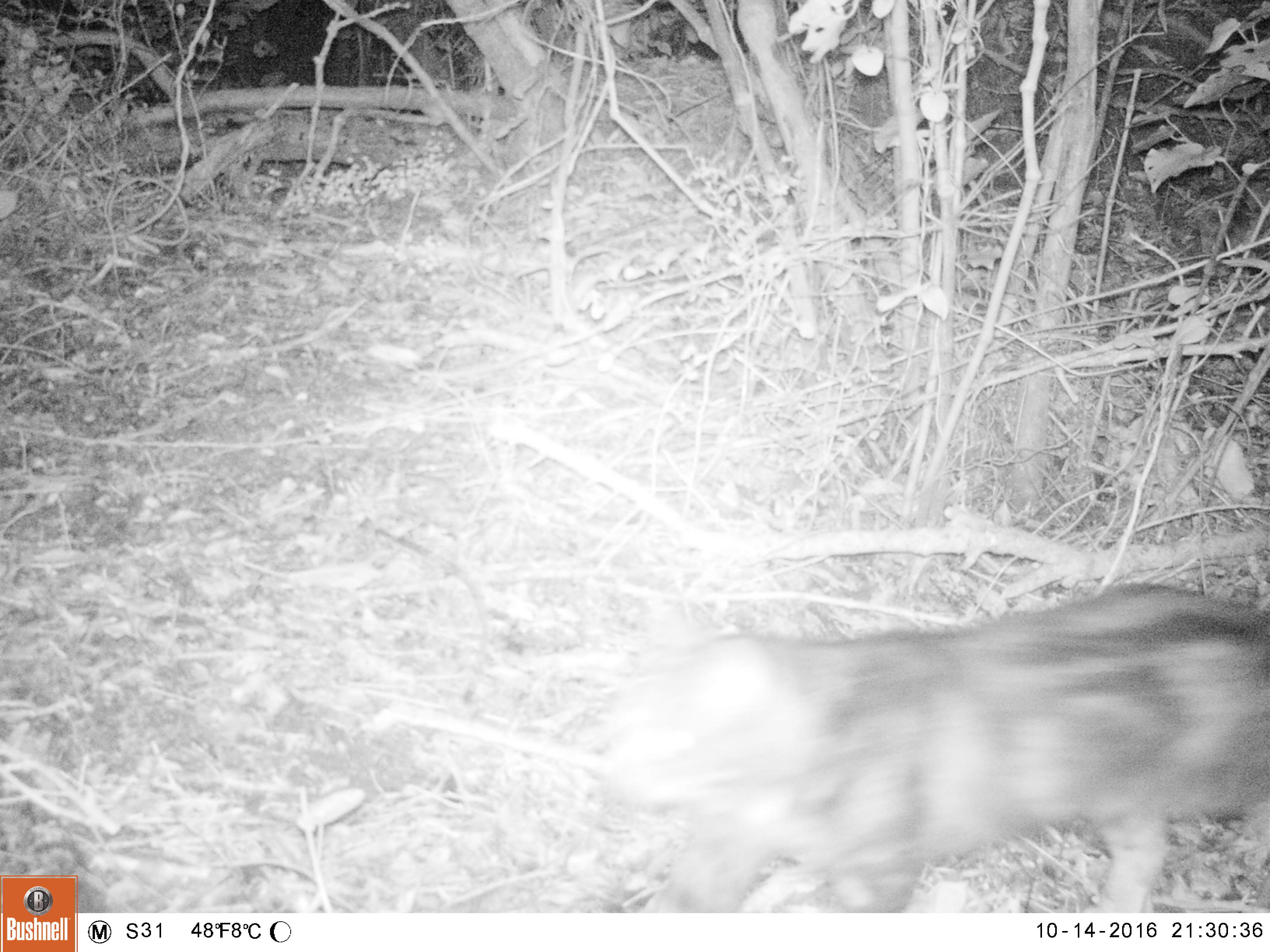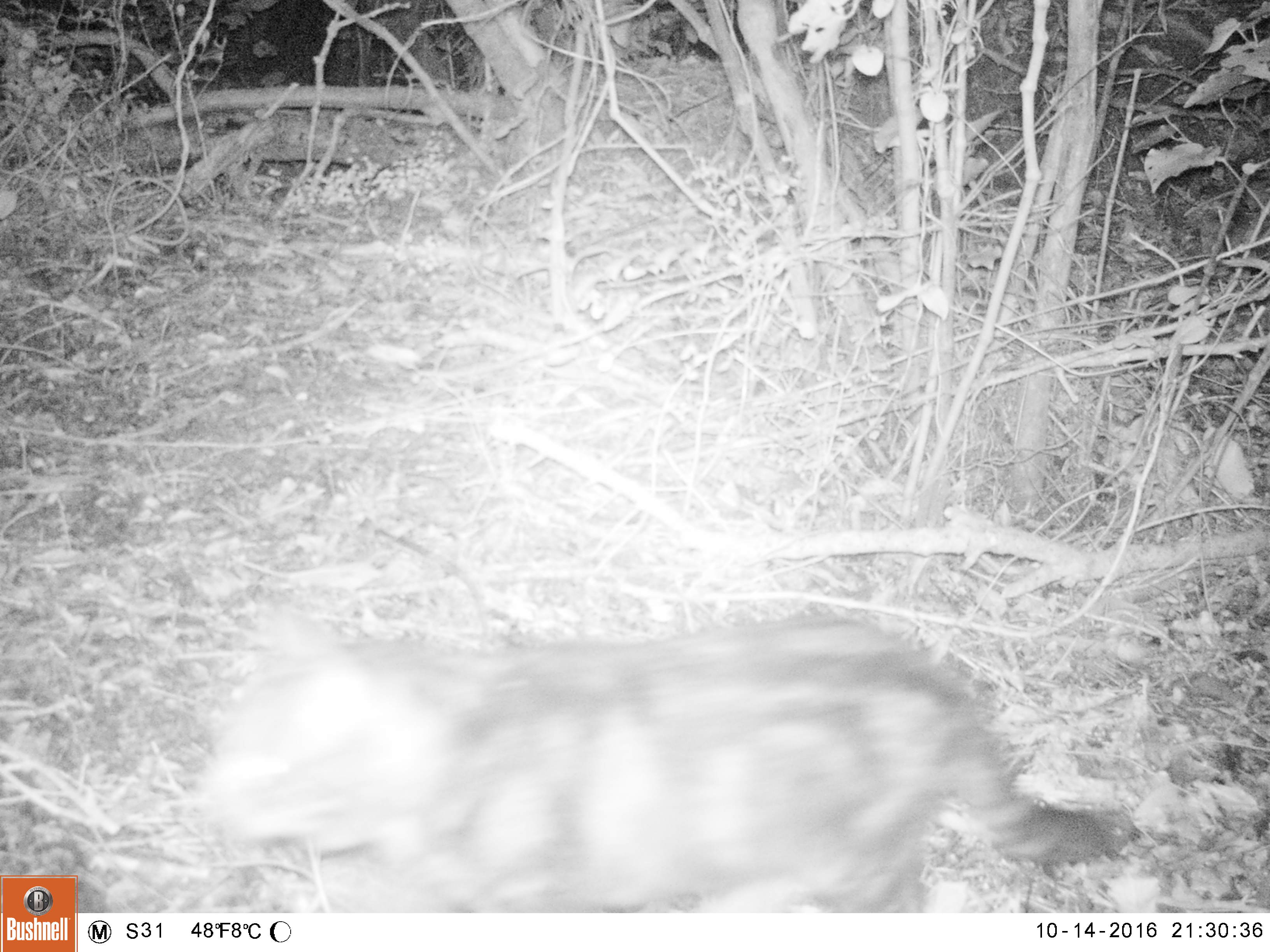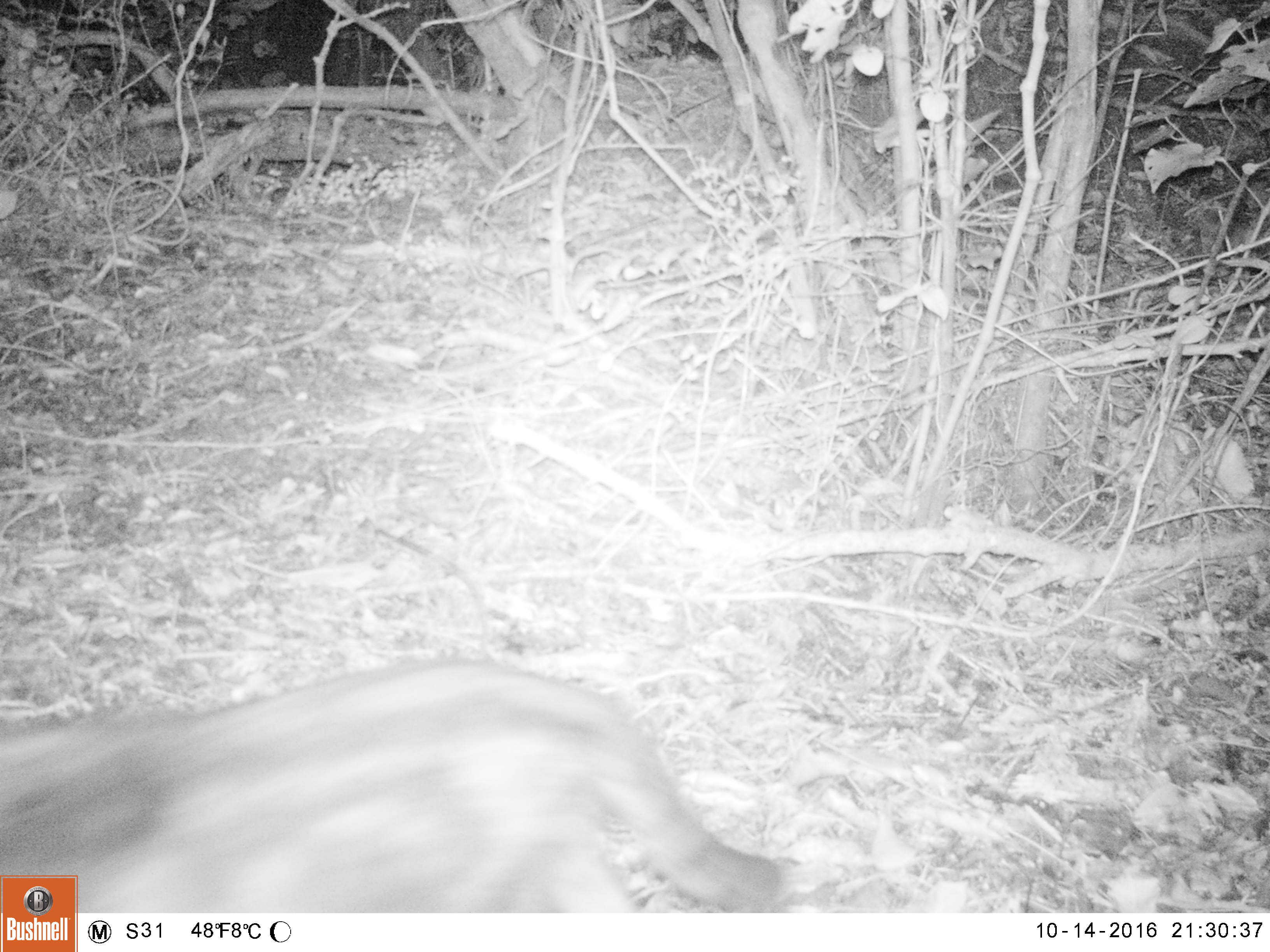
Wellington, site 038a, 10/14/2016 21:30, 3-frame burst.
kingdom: Animalia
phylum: Chordata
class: Mammalia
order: Carnivora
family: Felidae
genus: Felis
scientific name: Felis catus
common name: cat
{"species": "cat (Felis catus)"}